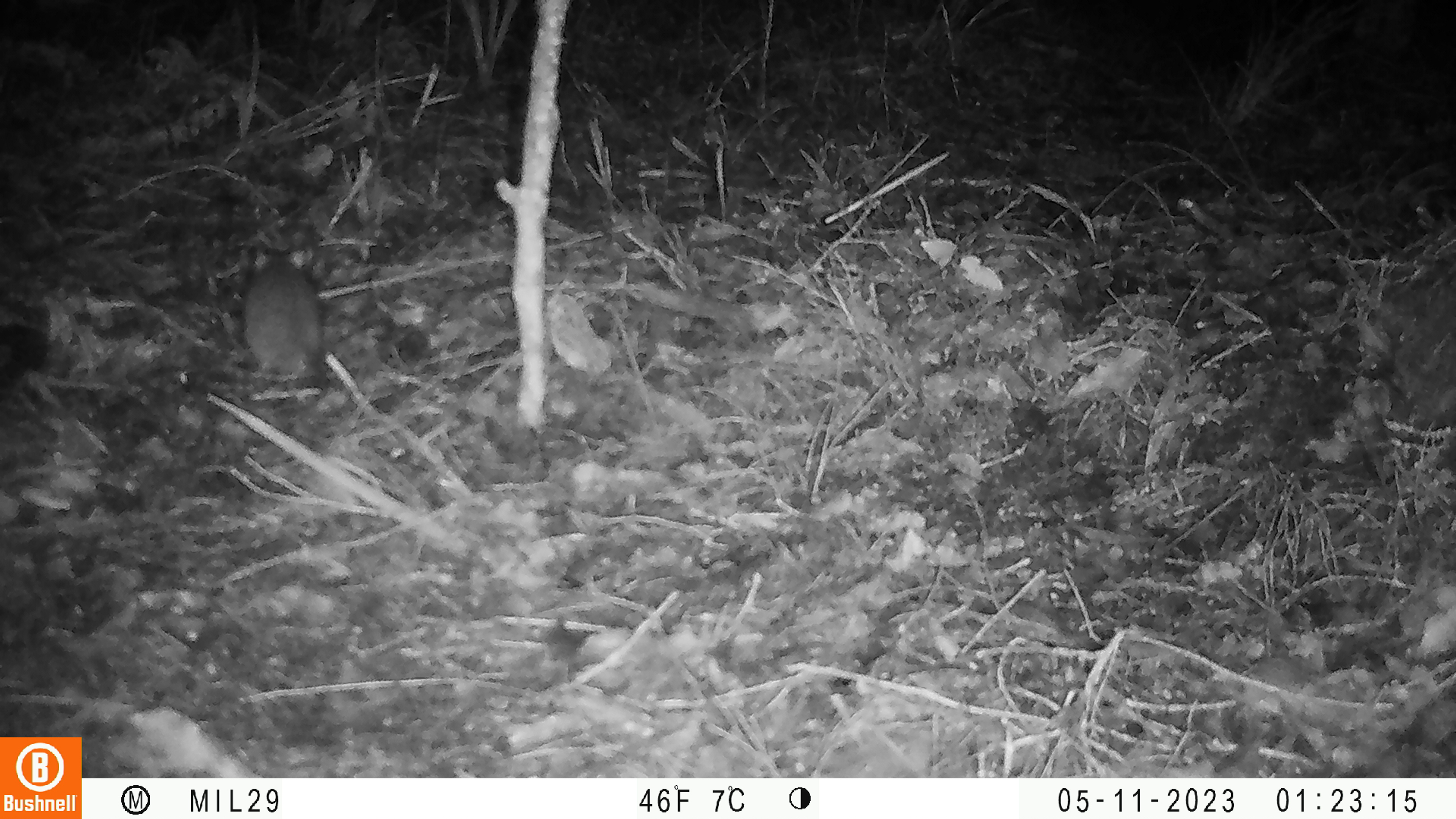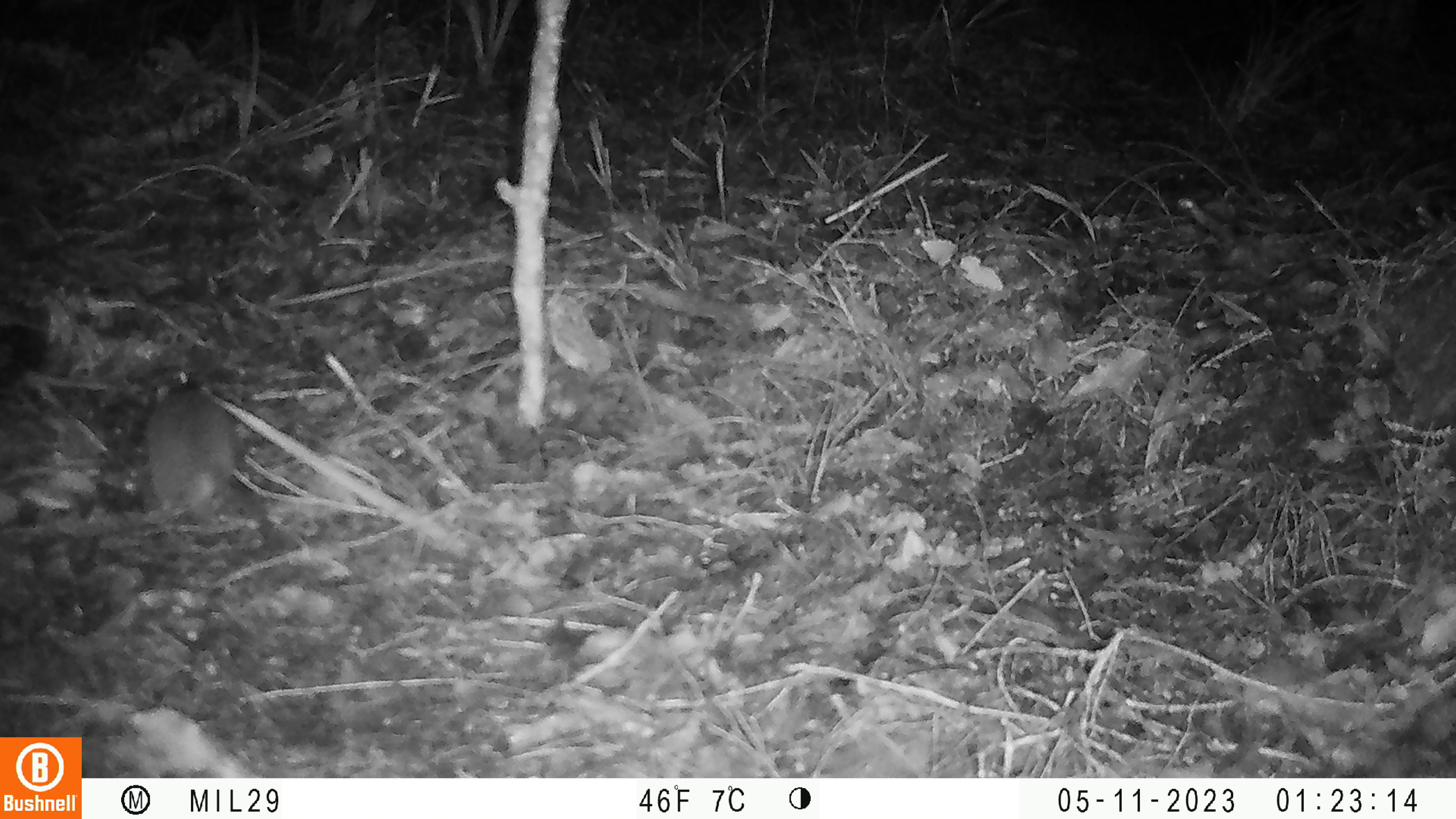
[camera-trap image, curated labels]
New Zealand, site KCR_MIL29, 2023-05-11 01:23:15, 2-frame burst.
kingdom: Animalia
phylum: Chordata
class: Mammalia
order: Rodentia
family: Muridae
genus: Rattus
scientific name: Rattus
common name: rat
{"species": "rat (Rattus)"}